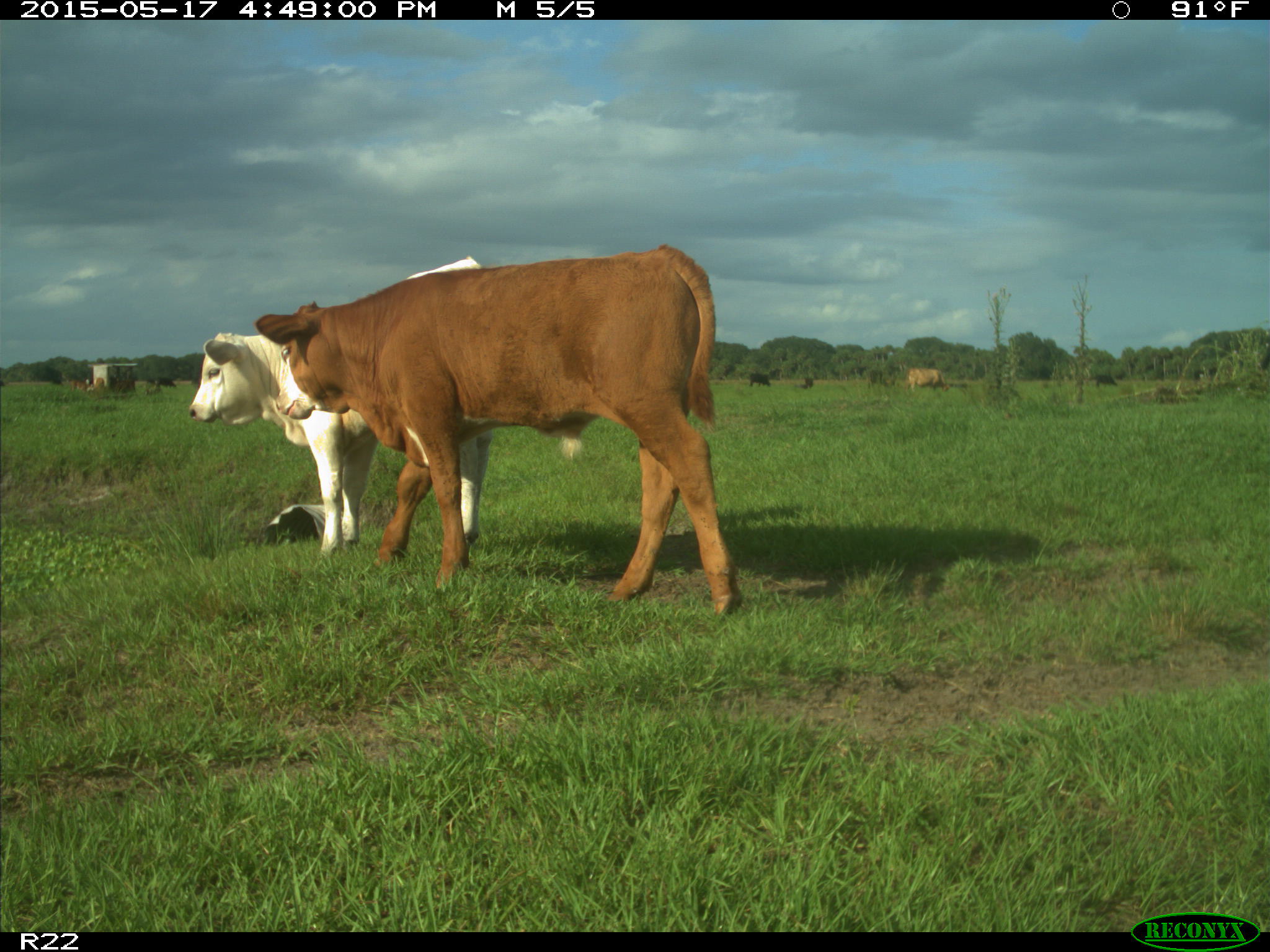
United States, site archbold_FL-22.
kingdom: Animalia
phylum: Chordata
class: Mammalia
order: Artiodactyla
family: Bovidae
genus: Bos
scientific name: Bos taurus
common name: domestic cow